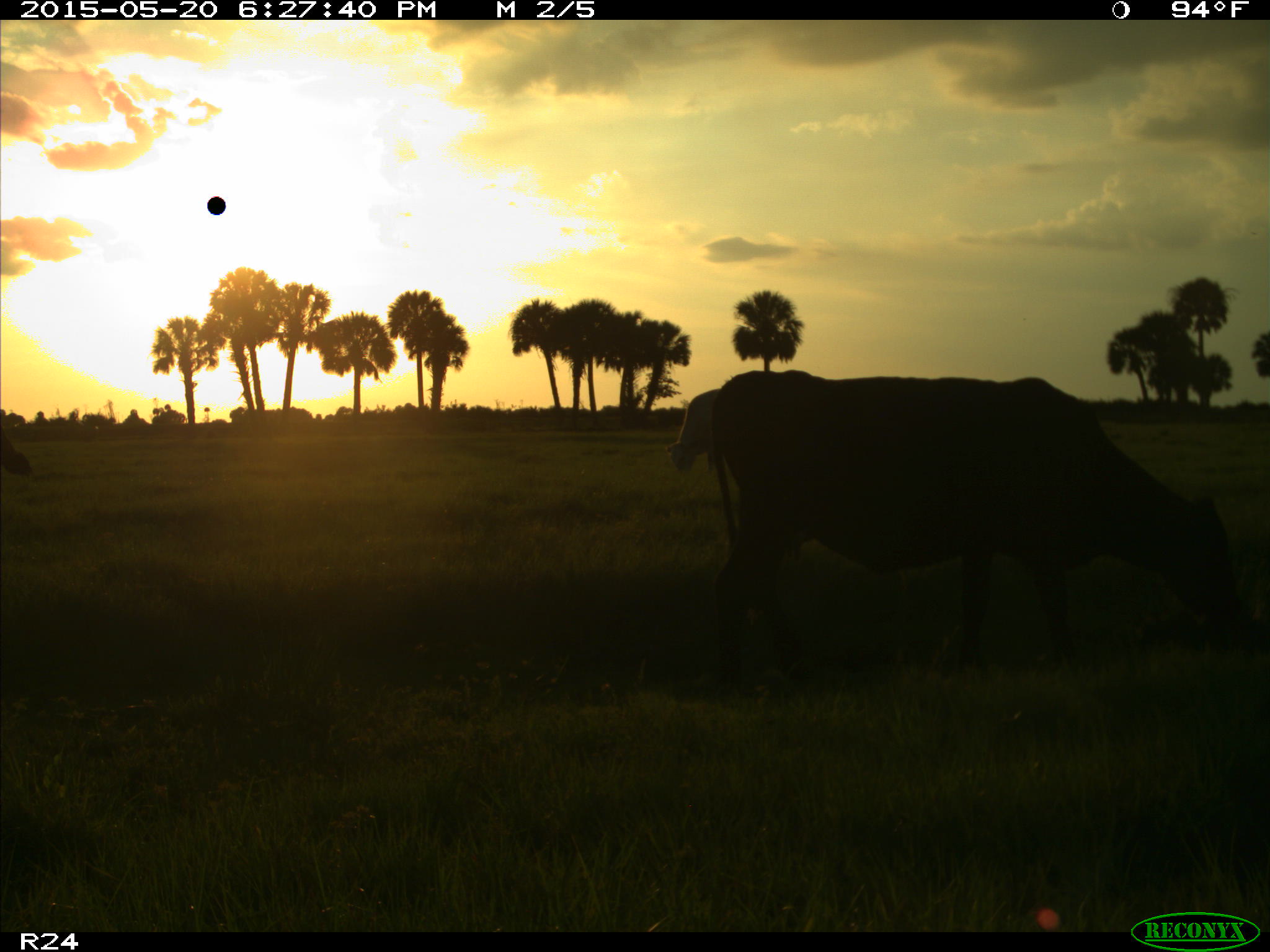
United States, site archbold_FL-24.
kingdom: Animalia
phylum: Chordata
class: Mammalia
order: Artiodactyla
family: Bovidae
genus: Bos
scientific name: Bos taurus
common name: domestic cow